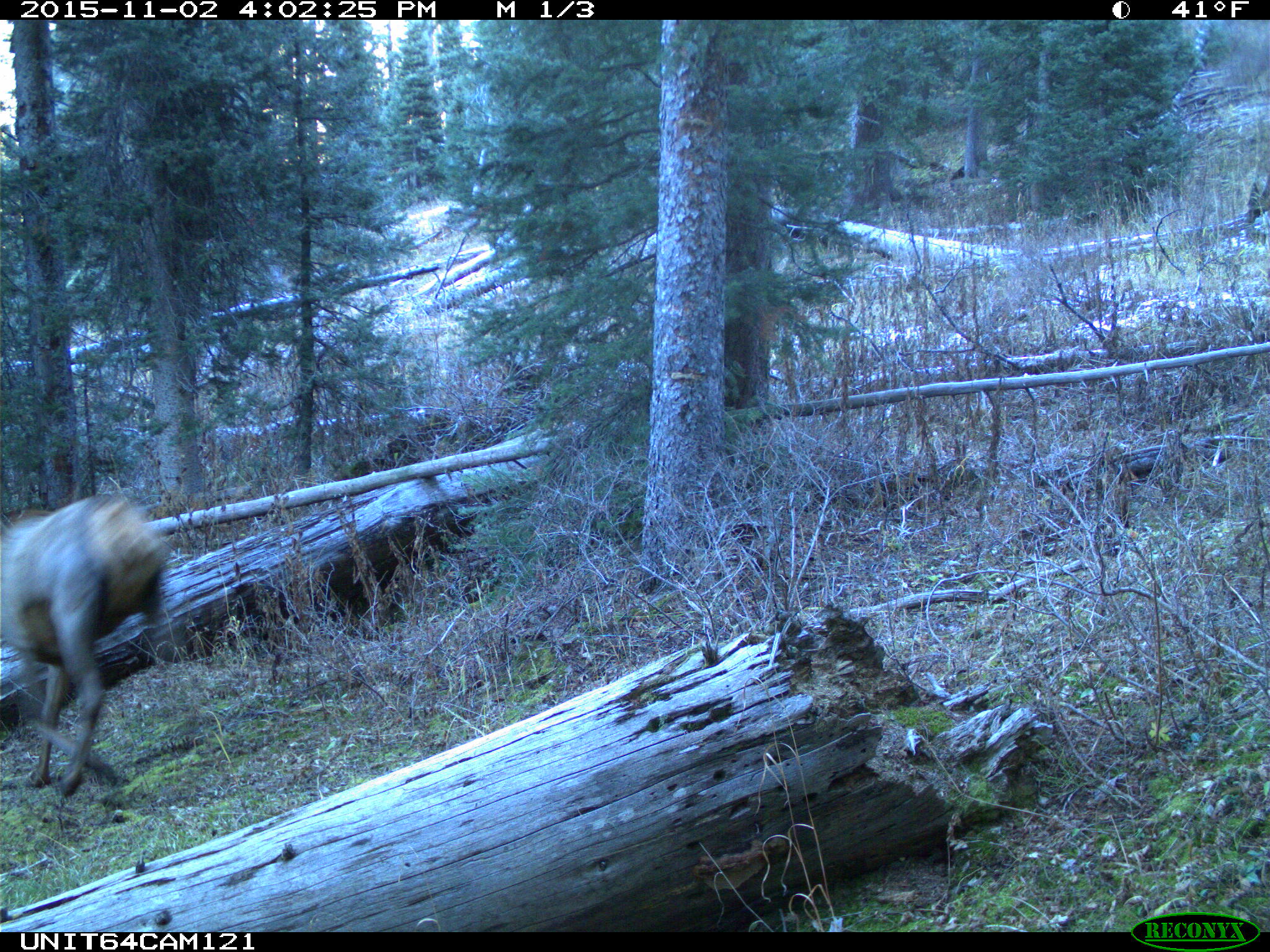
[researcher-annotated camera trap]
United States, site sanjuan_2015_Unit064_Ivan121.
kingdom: Animalia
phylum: Chordata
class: Mammalia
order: Artiodactyla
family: Cervidae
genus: Cervus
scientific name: Cervus elaphus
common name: red deer